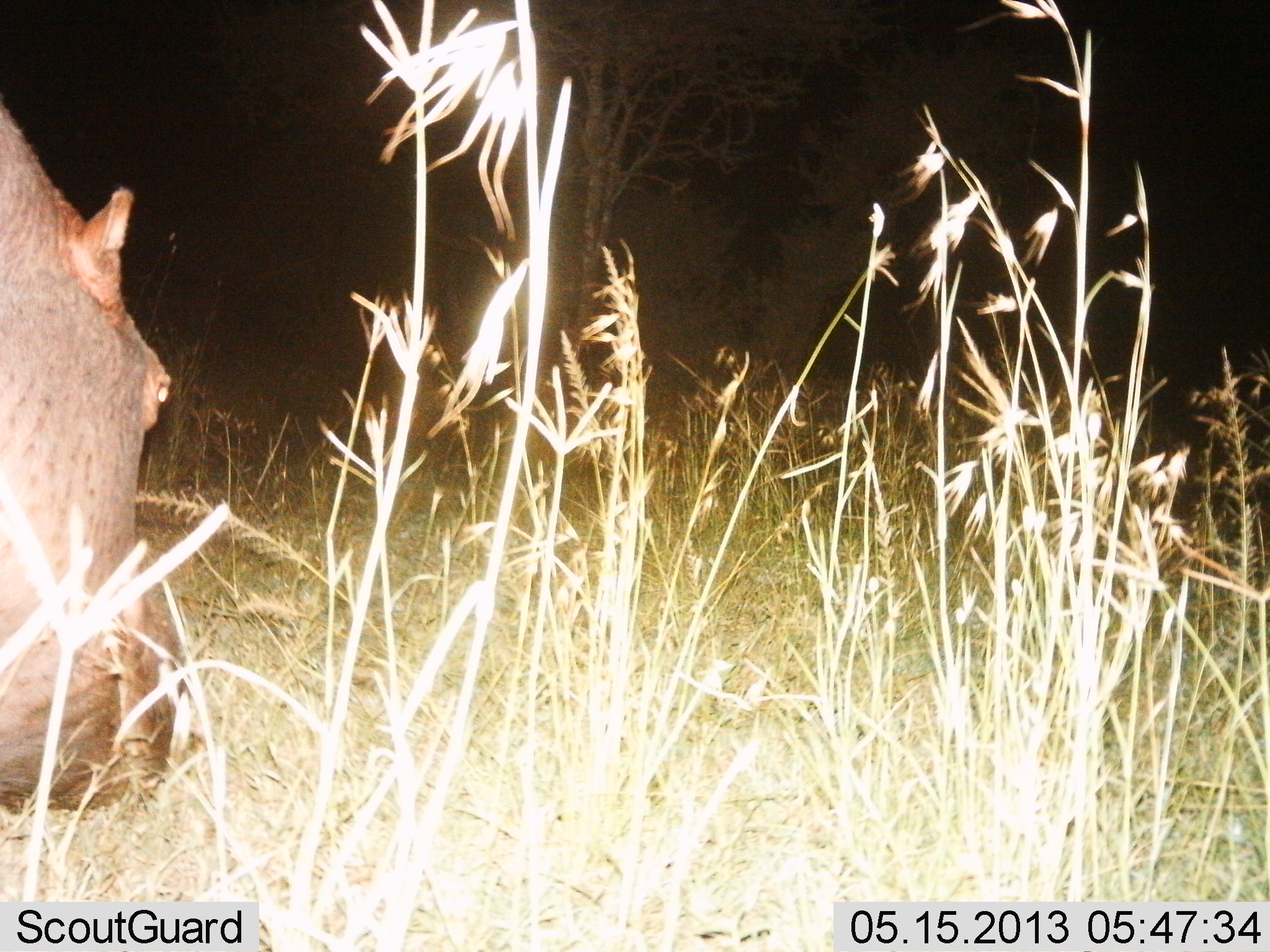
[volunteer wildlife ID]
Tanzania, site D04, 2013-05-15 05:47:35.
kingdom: Animalia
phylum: Chordata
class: Mammalia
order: Artiodactyla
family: Hippopotamidae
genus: Hippopotamus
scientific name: Hippopotamus amphibius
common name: hippopotamus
Hippopotamus (Hippopotamus amphibius), count 1. Behavior (volunteer vote fractions): standing 30%, resting 0%, moving 10%, interacting 0%. Young present (vote fraction): 0%. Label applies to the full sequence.